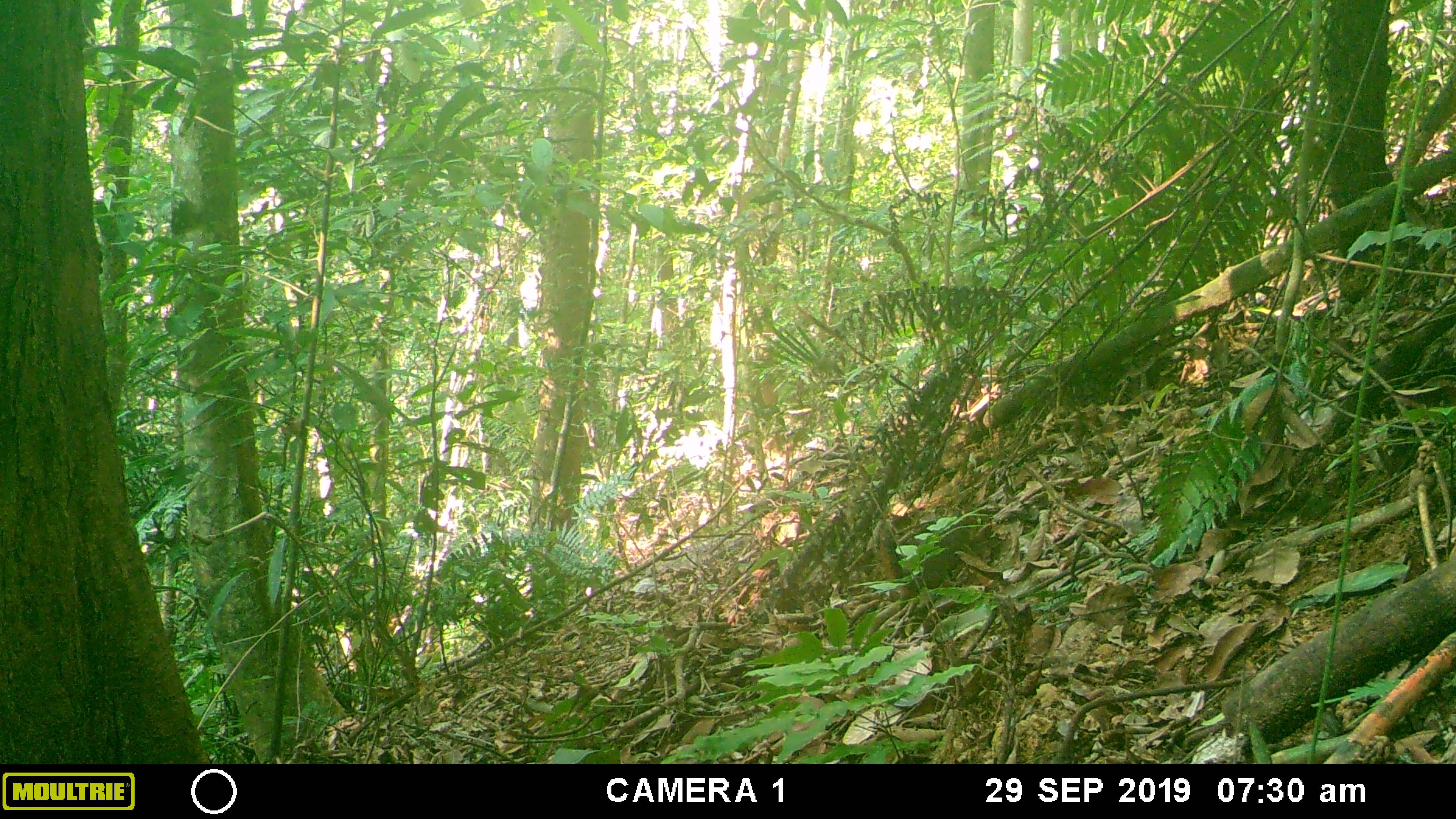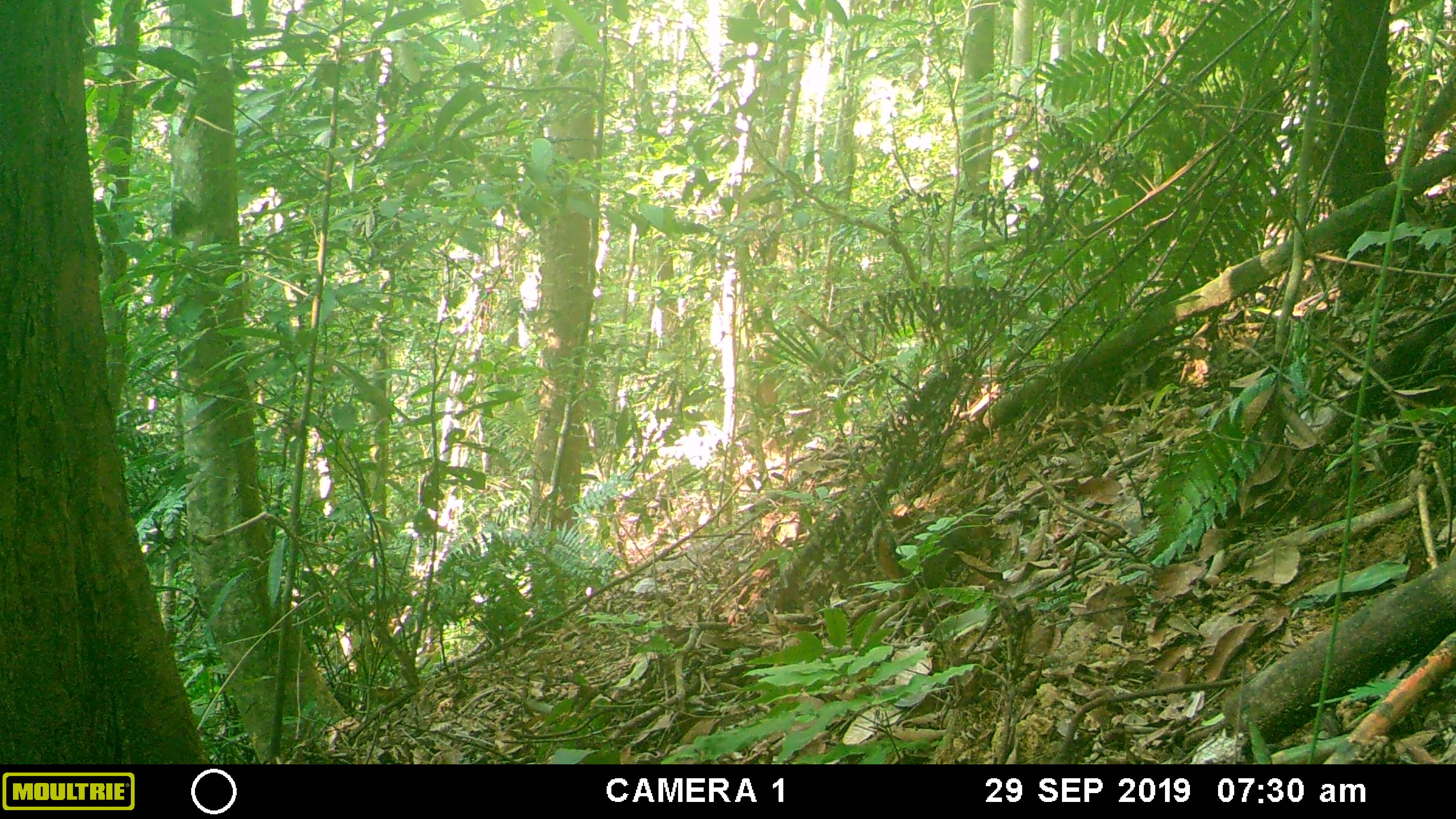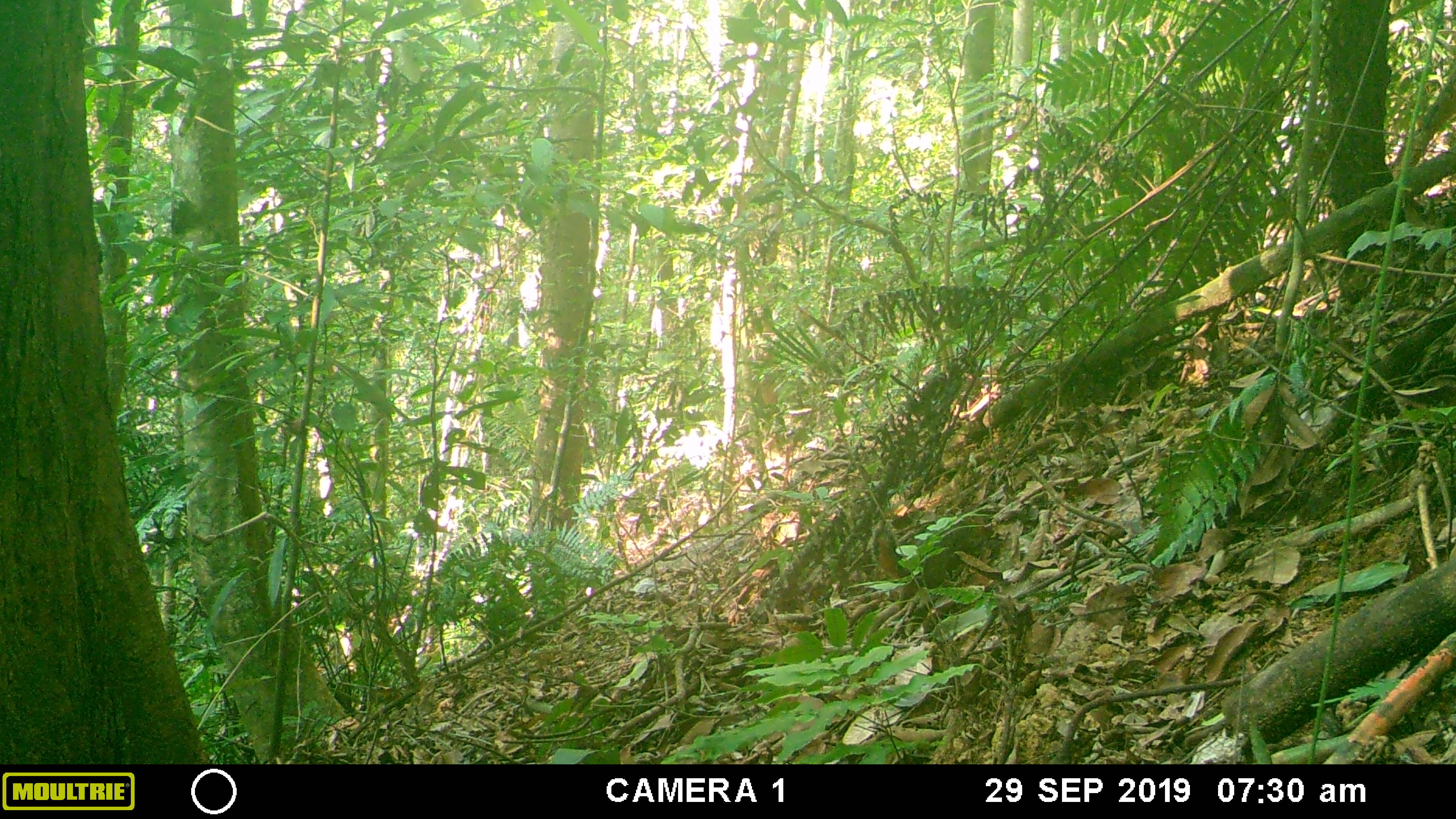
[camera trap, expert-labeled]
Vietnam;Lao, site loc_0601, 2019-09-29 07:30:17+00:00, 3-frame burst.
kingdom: Animalia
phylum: Chordata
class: Mammalia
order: Rodentia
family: Sciuridae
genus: Dremomys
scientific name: Dremomys rufigenis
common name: red-cheeked squirrel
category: red cheeked squirrel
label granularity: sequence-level